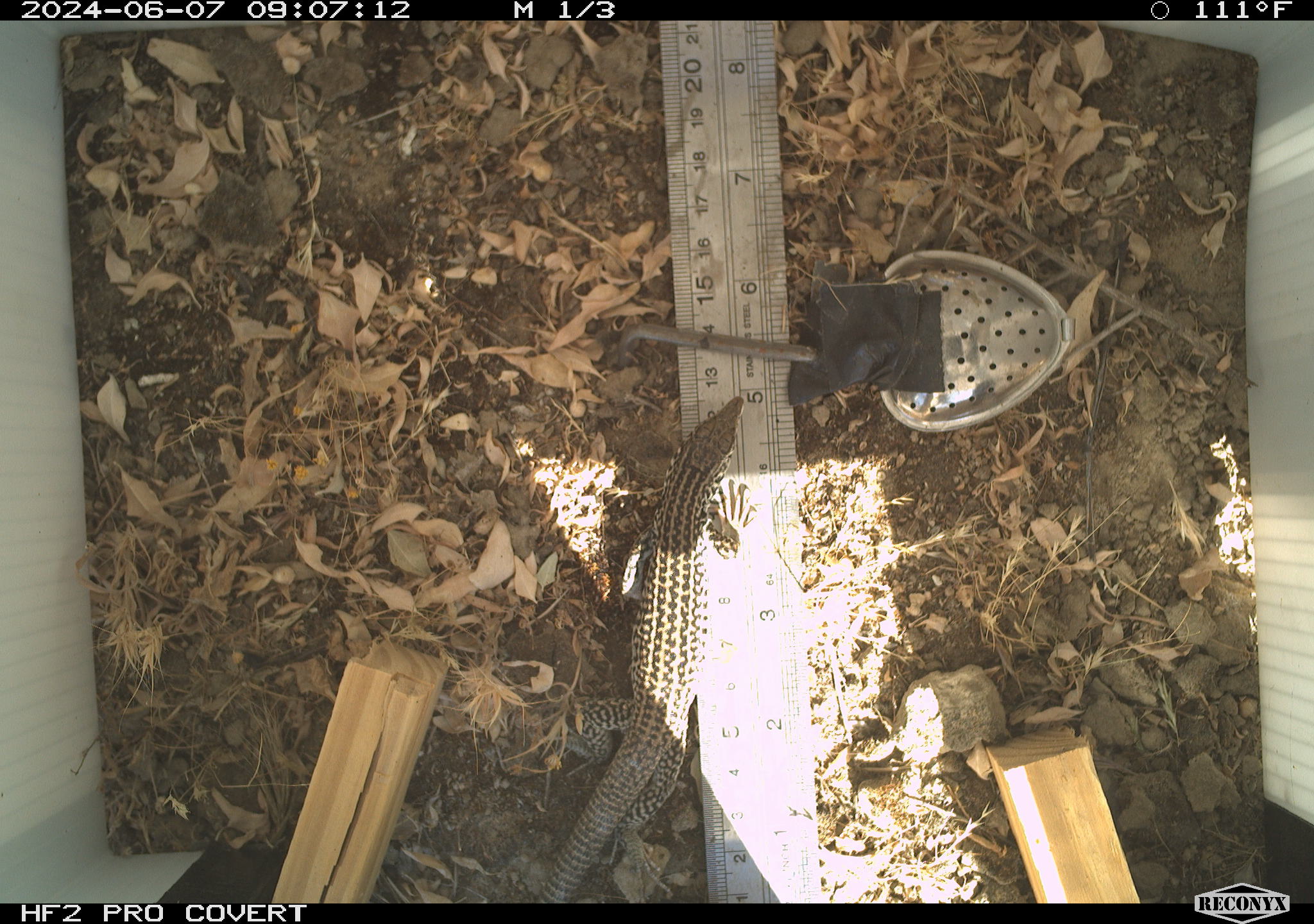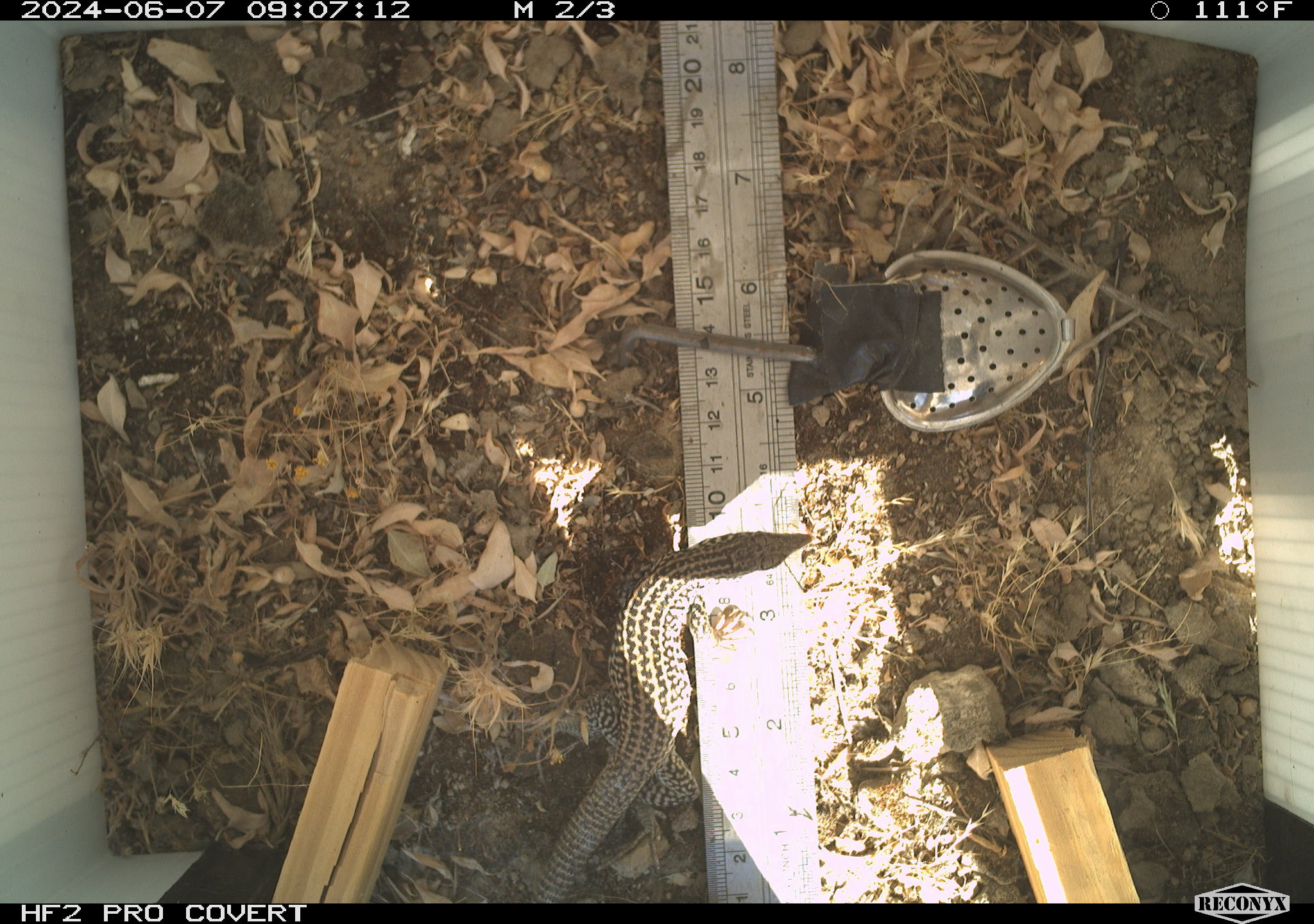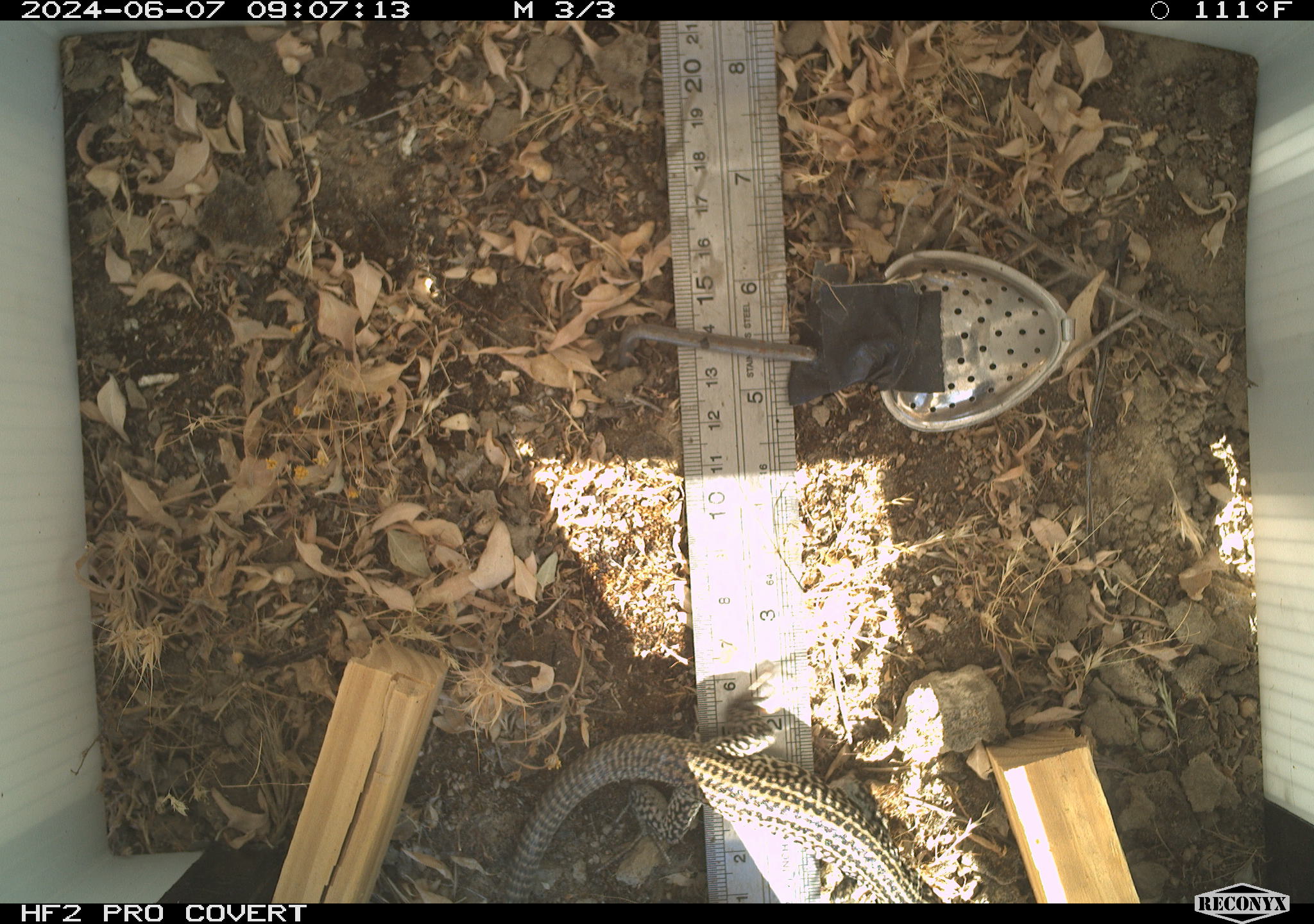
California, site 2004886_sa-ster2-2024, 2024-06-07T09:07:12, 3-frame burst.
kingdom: Animalia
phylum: Chordata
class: Reptilia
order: Squamata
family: Teiidae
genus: Aspidoscelis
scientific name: Aspidoscelis tigris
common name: western whiptail